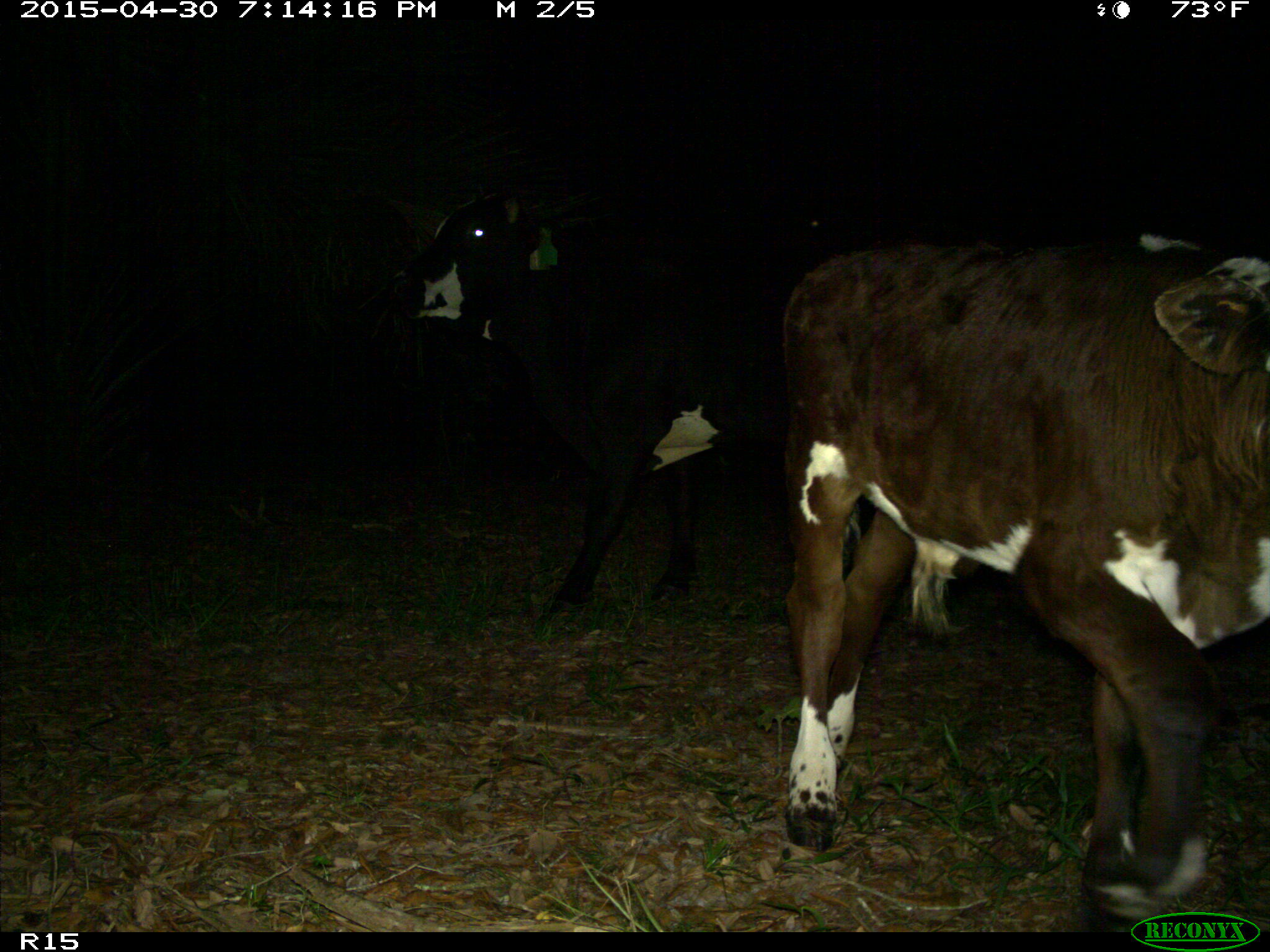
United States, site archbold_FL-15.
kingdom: Animalia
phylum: Chordata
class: Mammalia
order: Artiodactyla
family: Bovidae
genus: Bos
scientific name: Bos taurus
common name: domestic cow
Bos taurus (domestic cow).